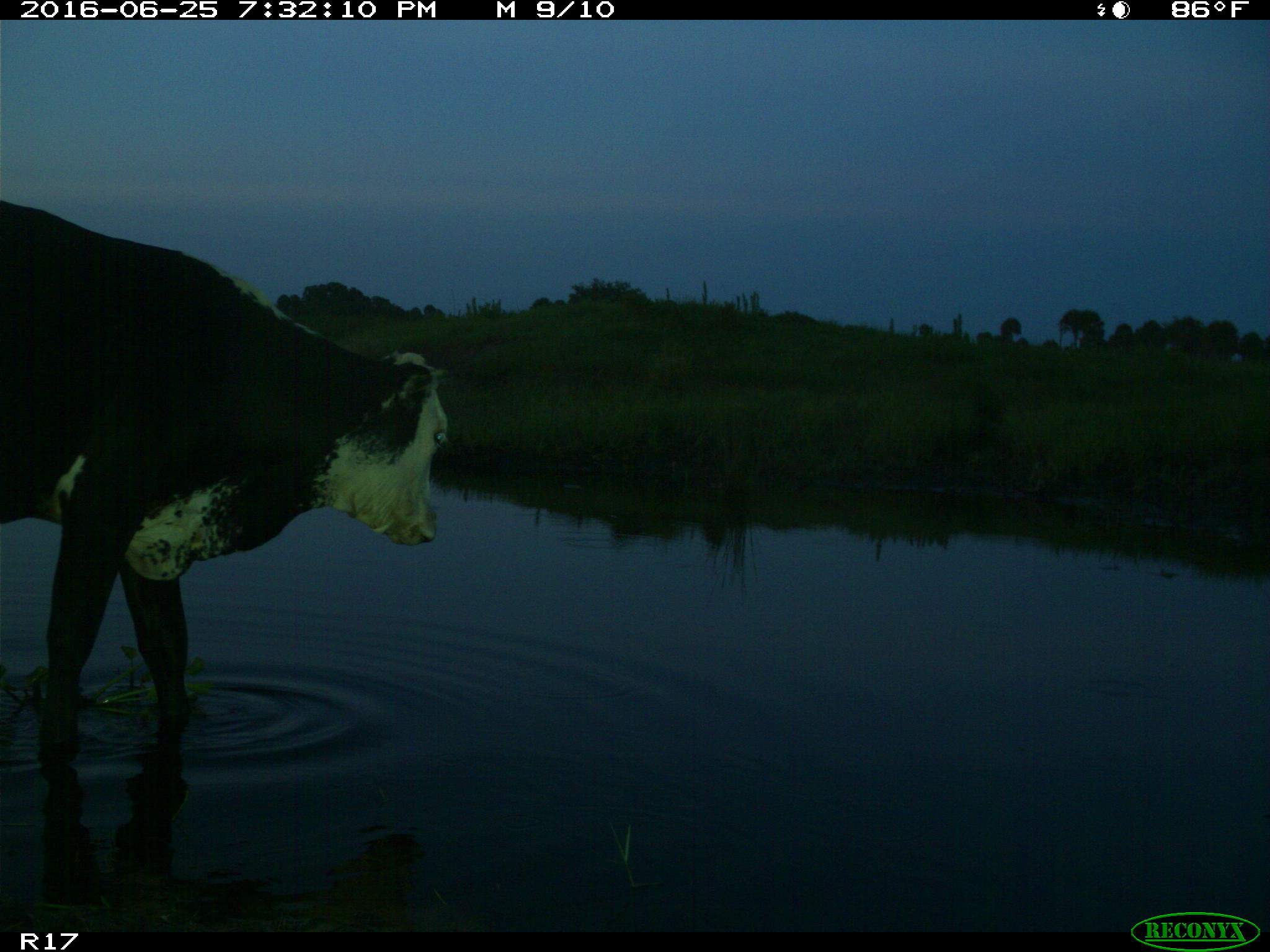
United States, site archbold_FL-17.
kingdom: Animalia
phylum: Chordata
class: Mammalia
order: Artiodactyla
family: Bovidae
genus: Bos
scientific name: Bos taurus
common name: domestic cow